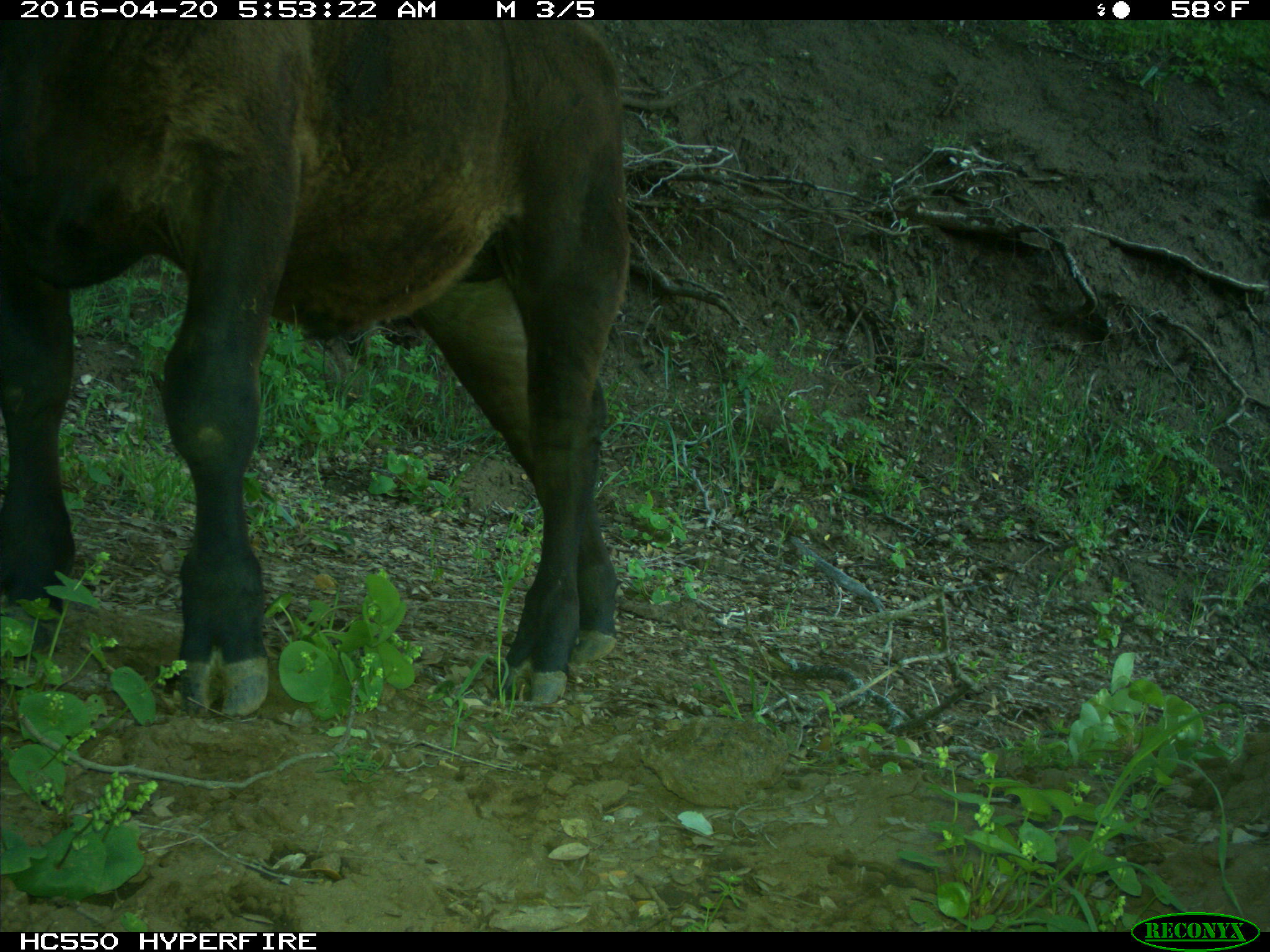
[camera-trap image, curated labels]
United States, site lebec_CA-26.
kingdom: Animalia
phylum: Chordata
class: Mammalia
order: Artiodactyla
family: Bovidae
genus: Bos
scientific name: Bos taurus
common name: domestic cow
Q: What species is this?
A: Bos taurus (domestic cow).